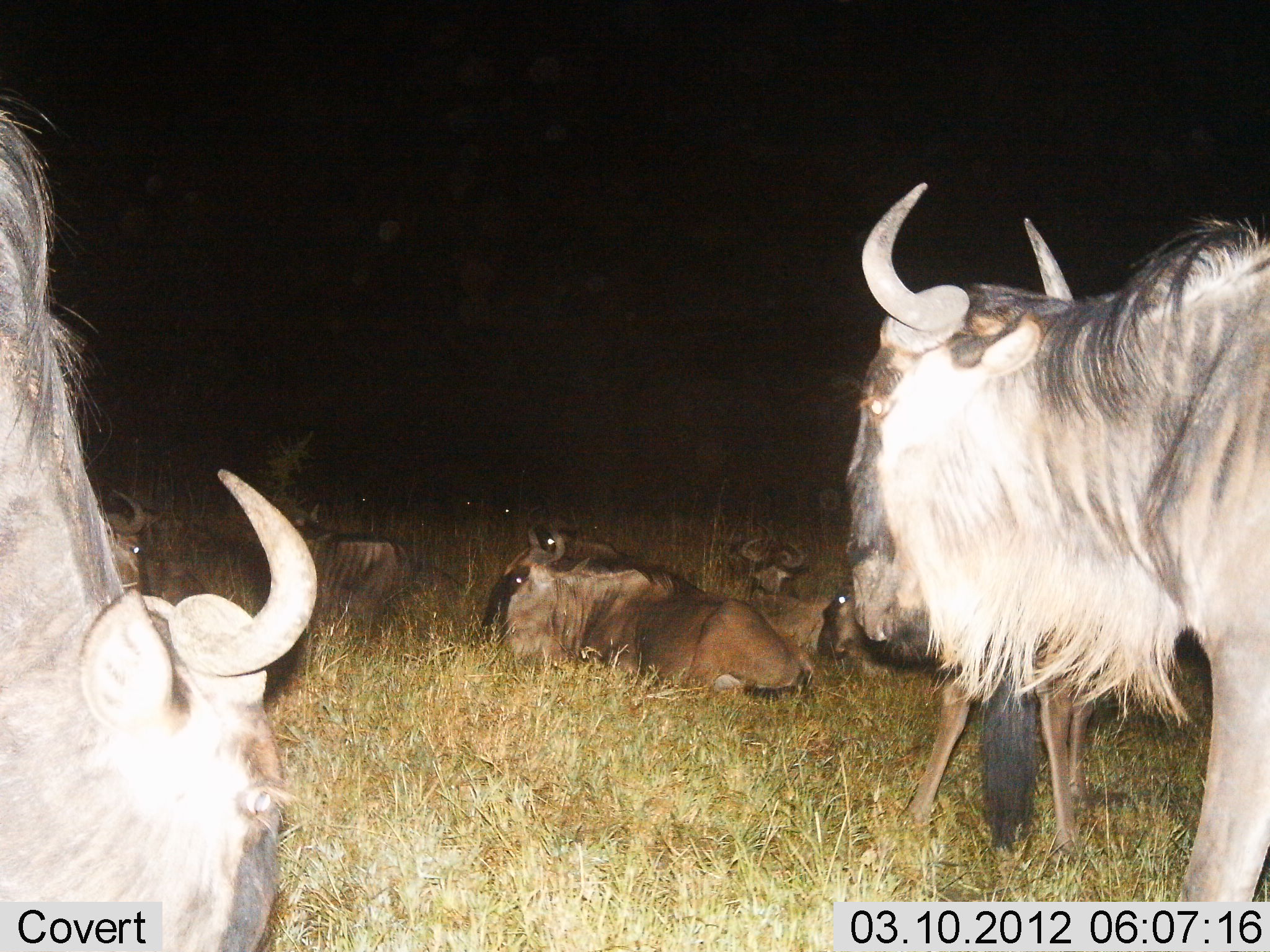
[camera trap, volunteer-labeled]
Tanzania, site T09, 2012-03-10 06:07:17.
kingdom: Animalia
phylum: Chordata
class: Mammalia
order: Artiodactyla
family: Bovidae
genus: Connochaetes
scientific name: Connochaetes taurinus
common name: blue wildebeest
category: wildebeest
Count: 8.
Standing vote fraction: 84%.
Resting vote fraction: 95%.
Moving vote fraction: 0%.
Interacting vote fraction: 0%.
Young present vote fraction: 11%.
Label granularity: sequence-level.